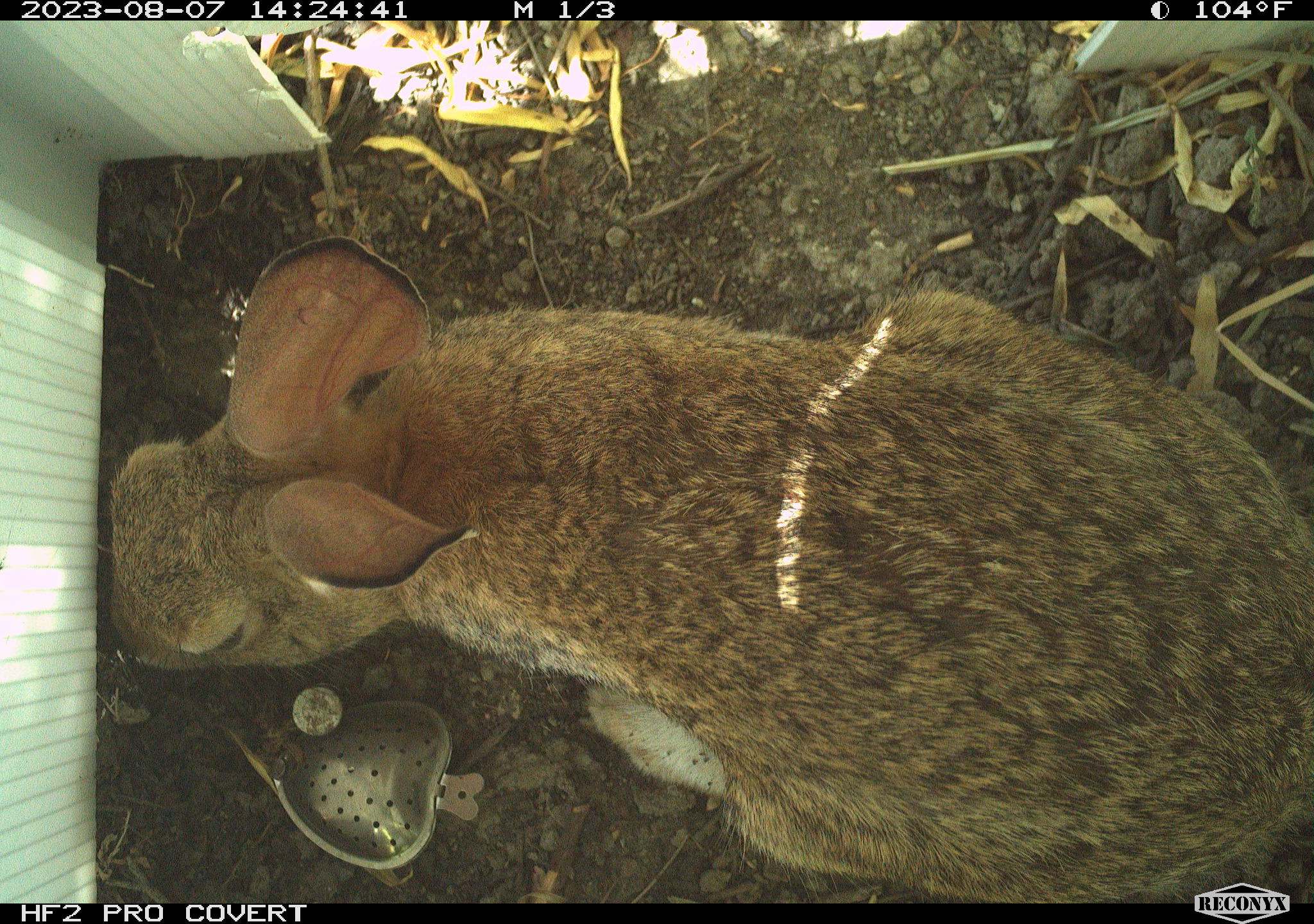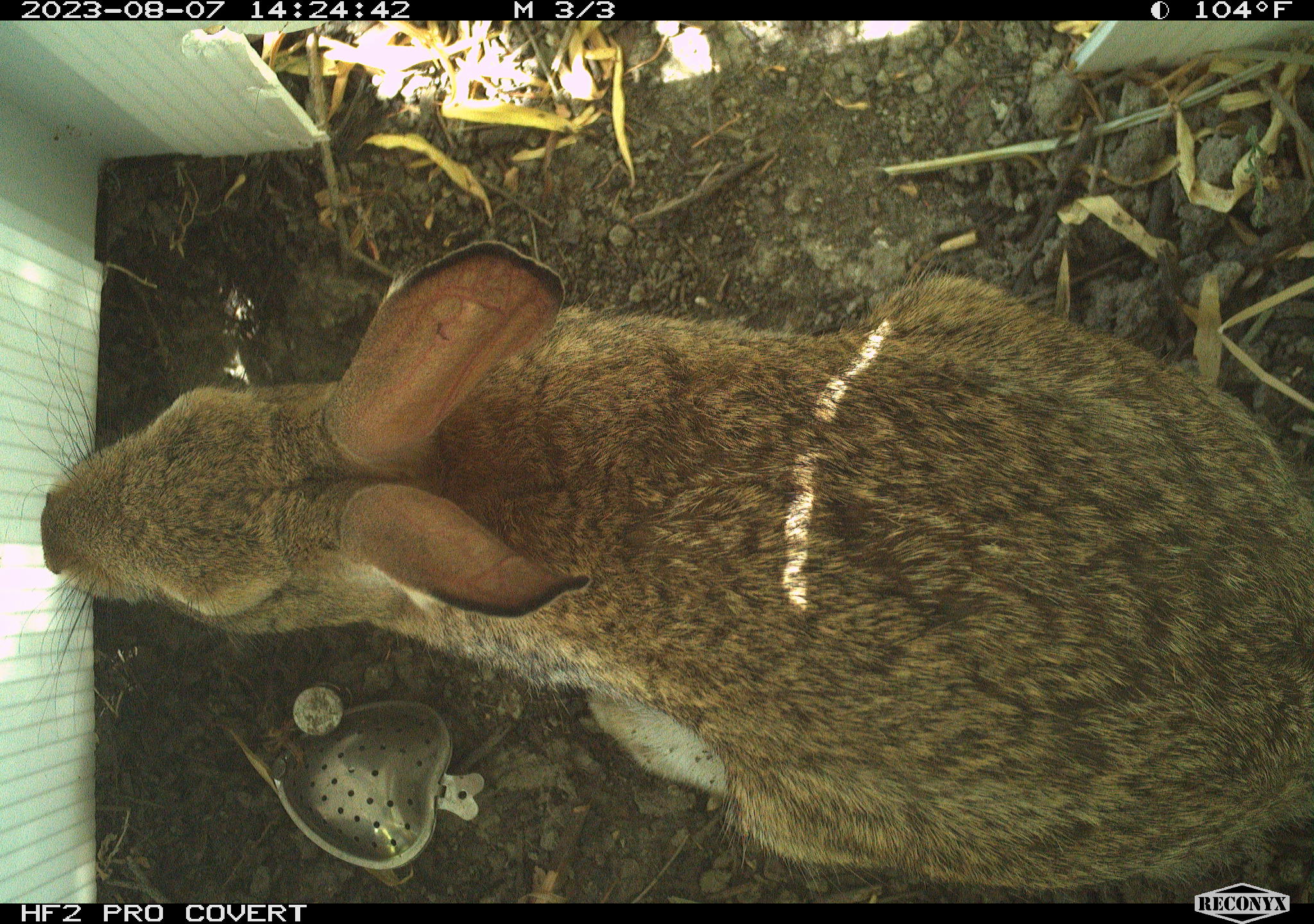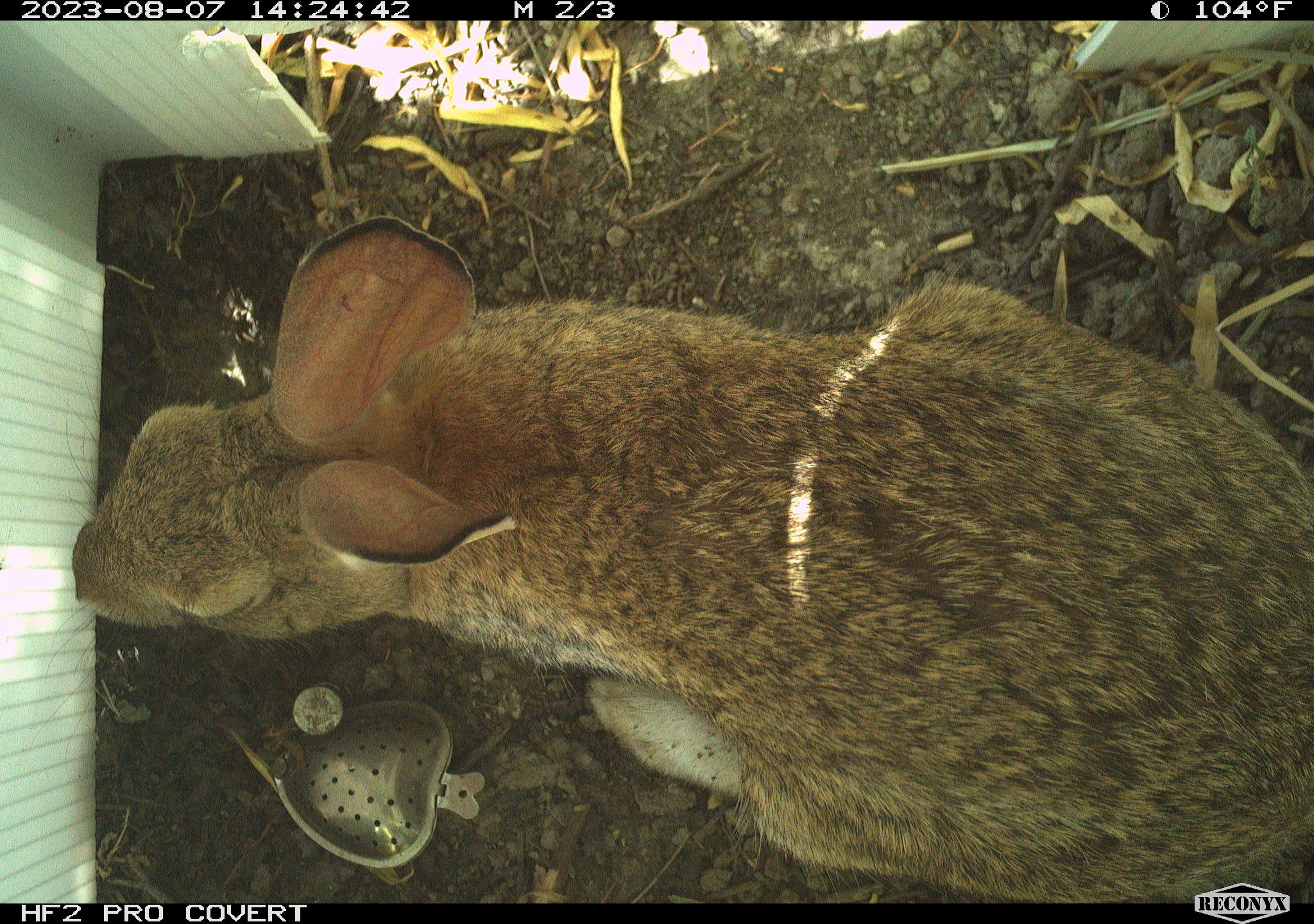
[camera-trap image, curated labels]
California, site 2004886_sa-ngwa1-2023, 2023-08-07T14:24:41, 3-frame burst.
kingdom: Animalia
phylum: Chordata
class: Mammalia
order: Lagomorpha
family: Leporidae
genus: Sylvilagus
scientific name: Sylvilagus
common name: cottontail rabbits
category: sylvilagus species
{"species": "sylvilagus species (cottontail rabbits) (Sylvilagus)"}